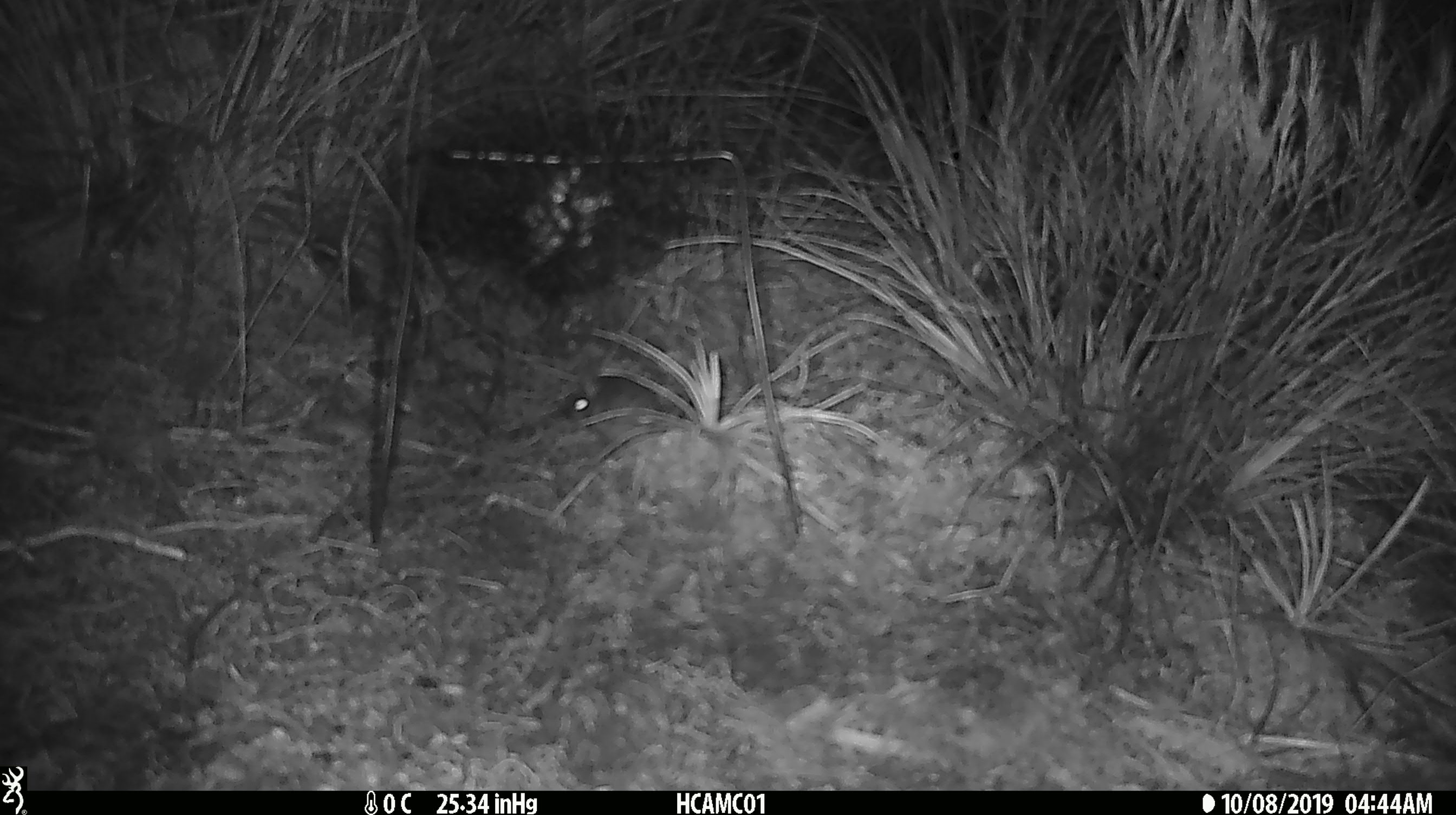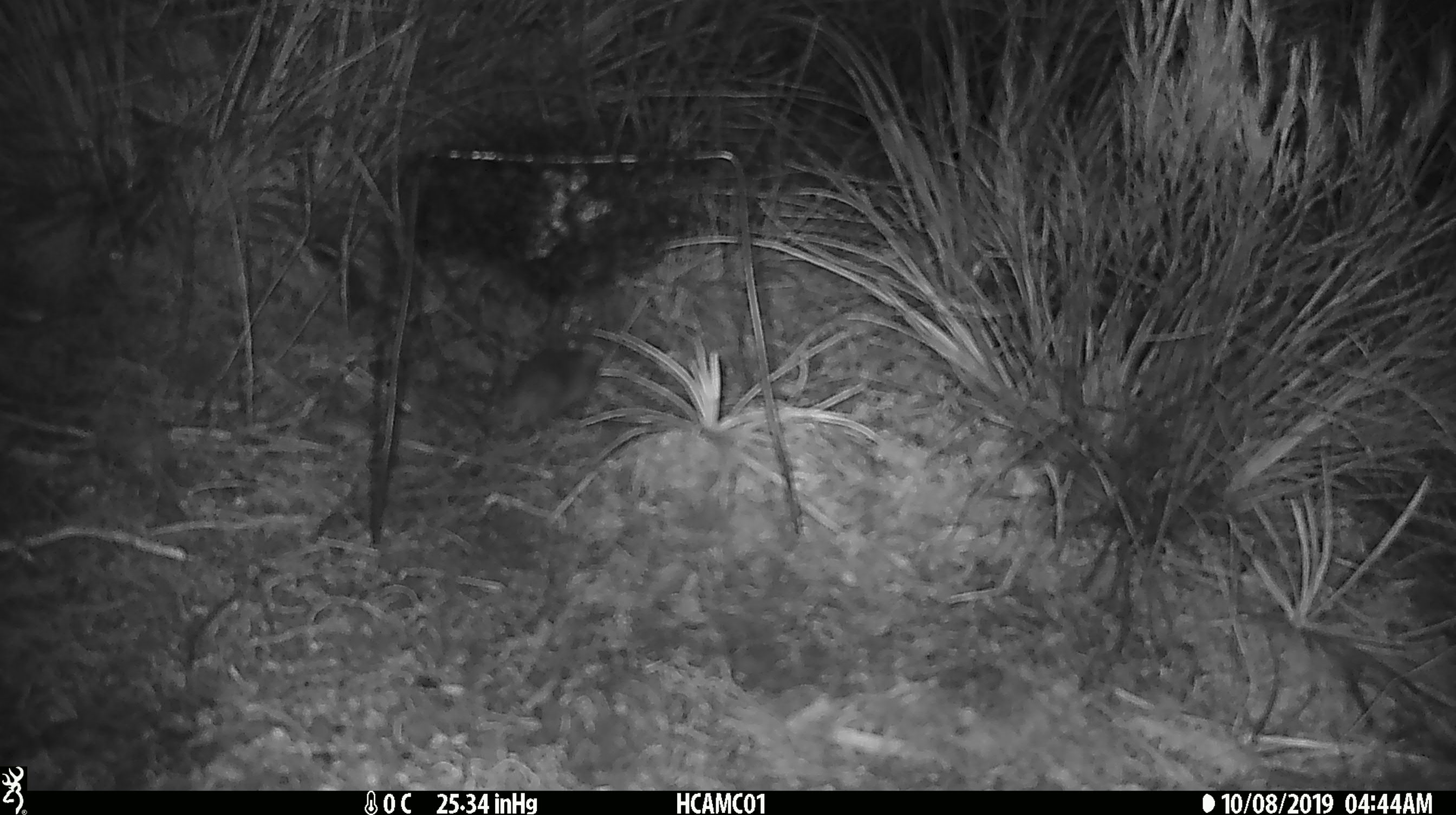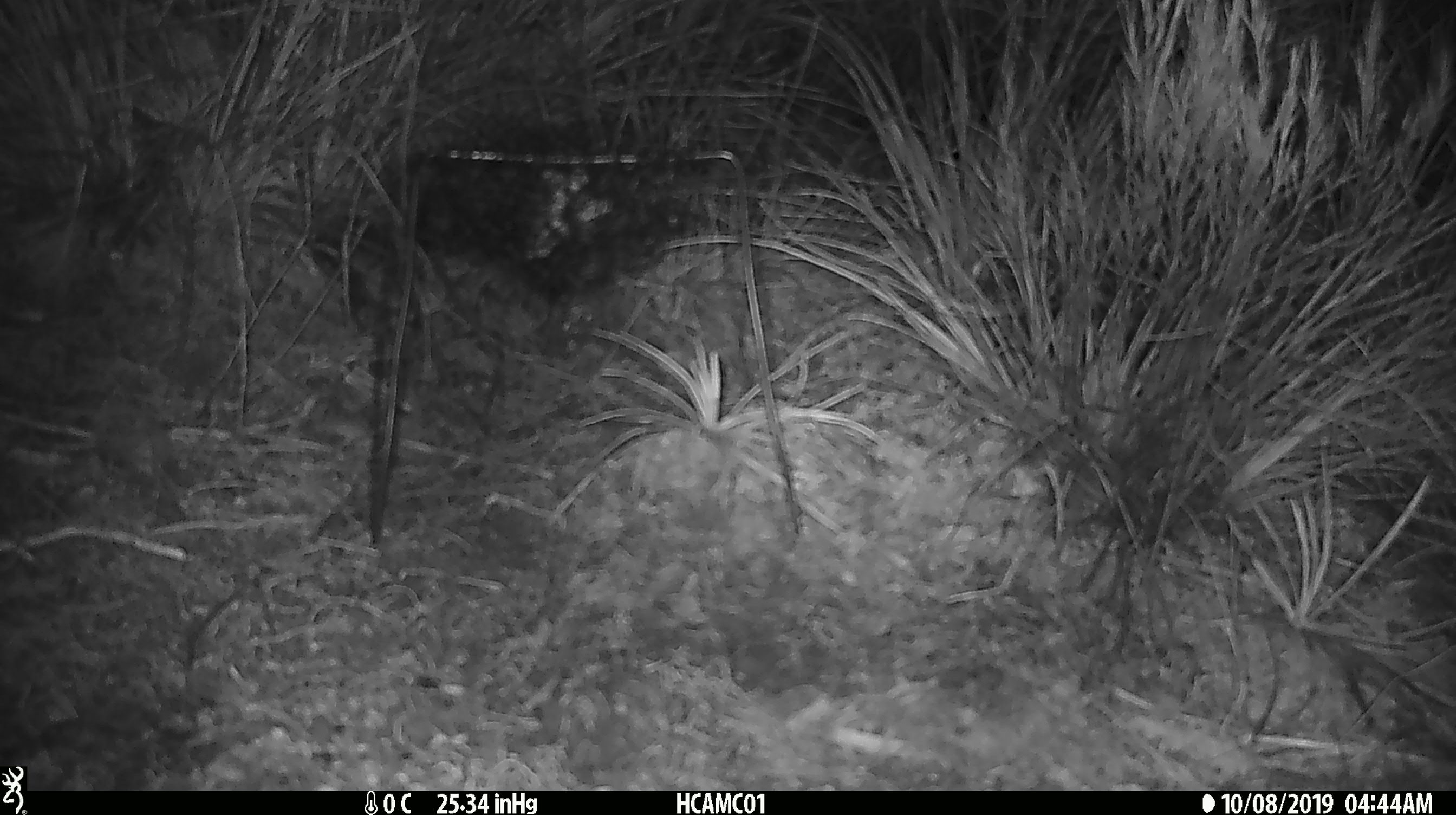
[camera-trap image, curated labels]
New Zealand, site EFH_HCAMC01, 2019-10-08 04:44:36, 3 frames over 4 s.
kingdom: Animalia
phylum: Chordata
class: Mammalia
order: Rodentia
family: Muridae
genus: Mus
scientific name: Mus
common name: mouse